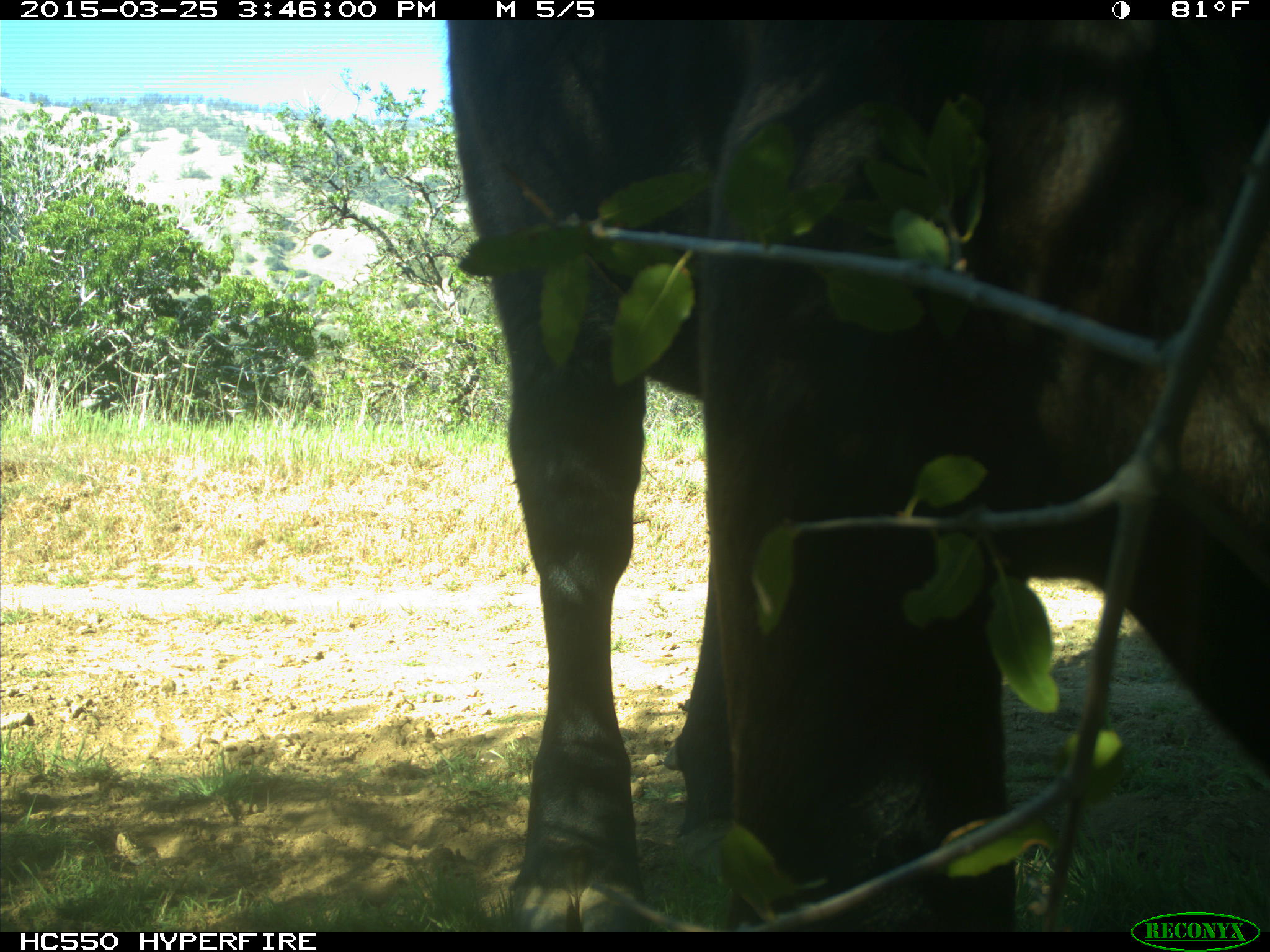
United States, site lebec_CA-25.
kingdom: Animalia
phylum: Chordata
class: Mammalia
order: Artiodactyla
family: Bovidae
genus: Bos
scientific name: Bos taurus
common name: domestic cow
Bos taurus (domestic cow).